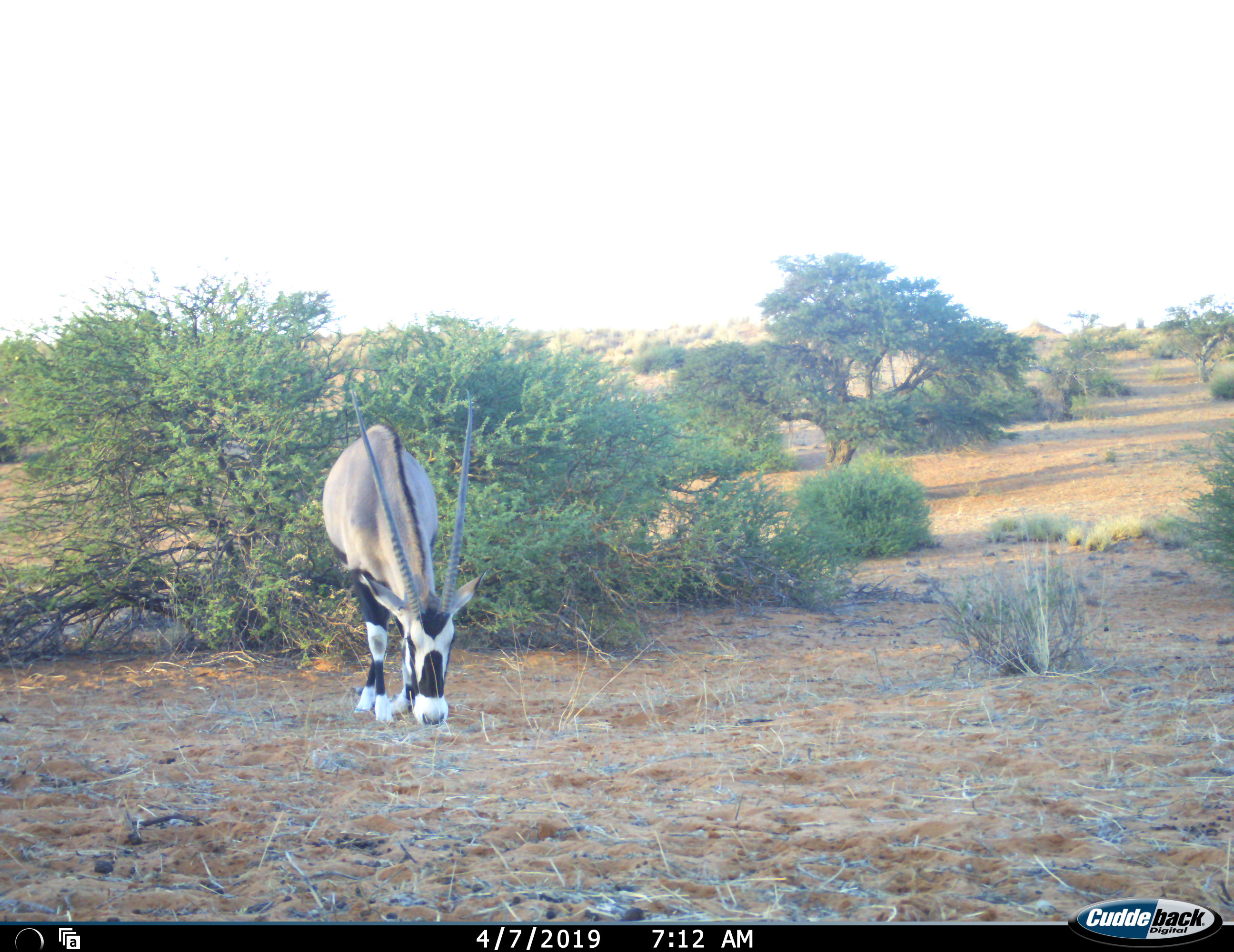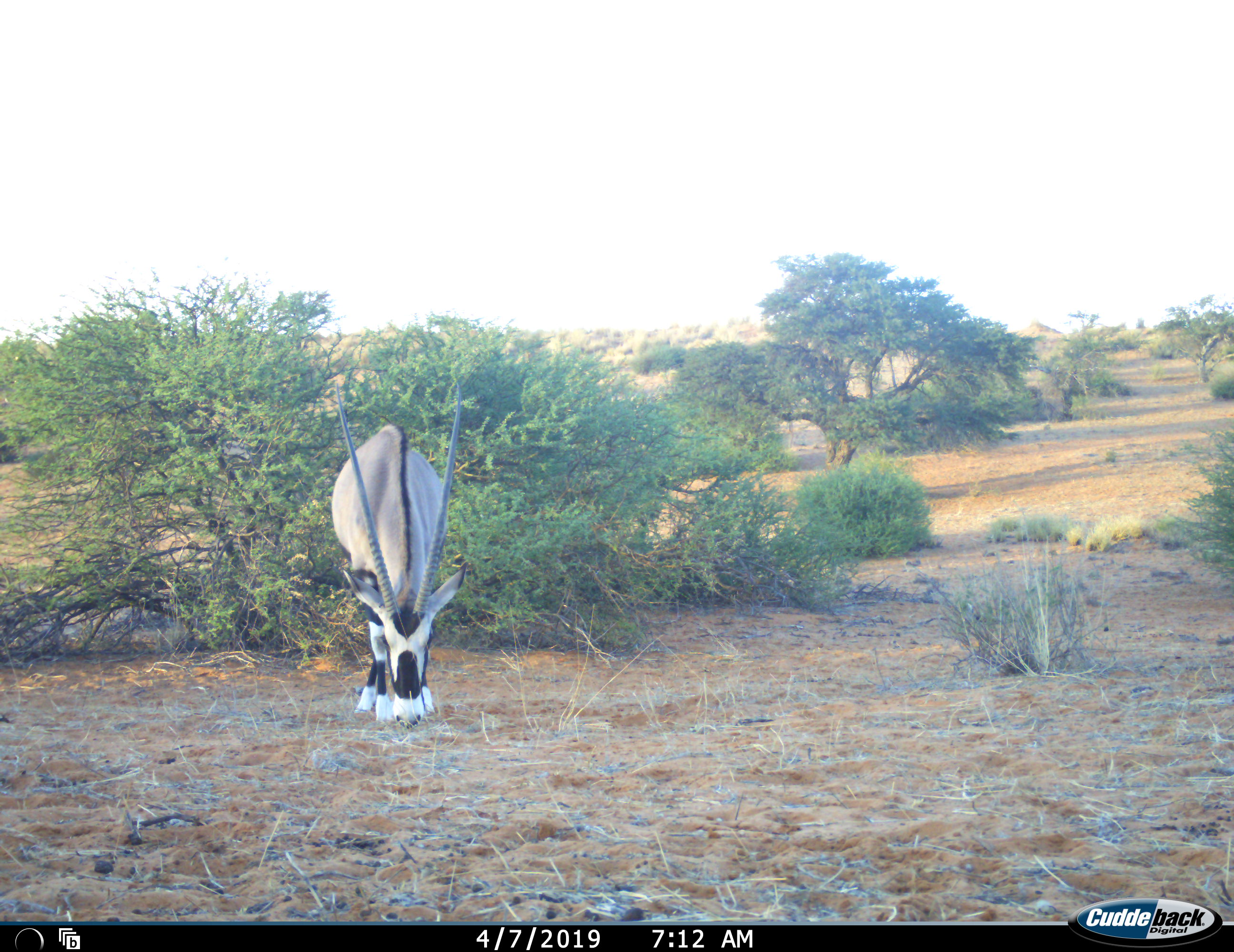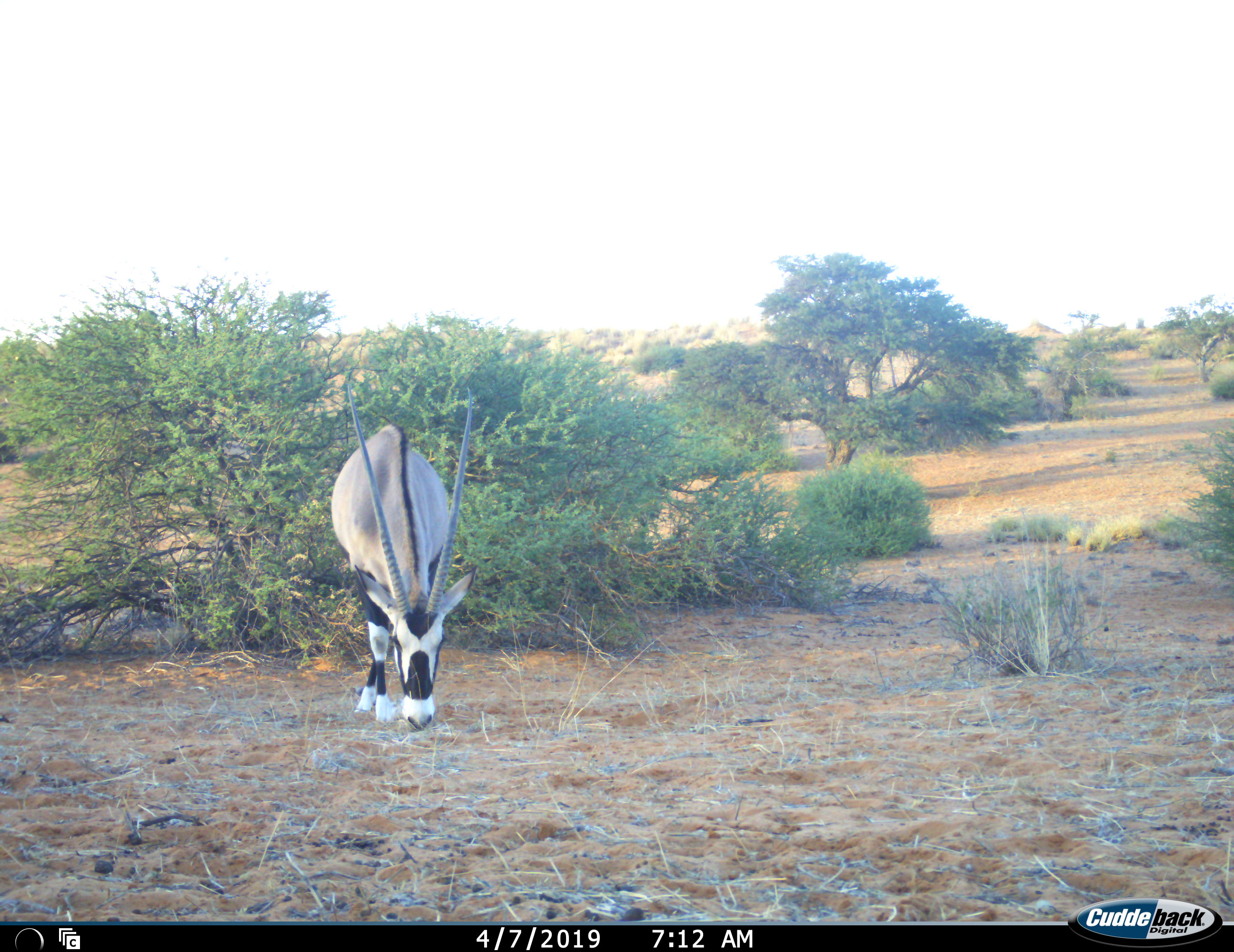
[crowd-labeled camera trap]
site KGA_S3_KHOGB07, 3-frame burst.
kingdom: Animalia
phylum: Chordata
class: Mammalia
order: Artiodactyla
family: Bovidae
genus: Oryx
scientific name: Oryx gazella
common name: gemsbok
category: oryx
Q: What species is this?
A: Oryx (gemsbok) (Oryx gazella).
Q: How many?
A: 1.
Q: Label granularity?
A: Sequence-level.